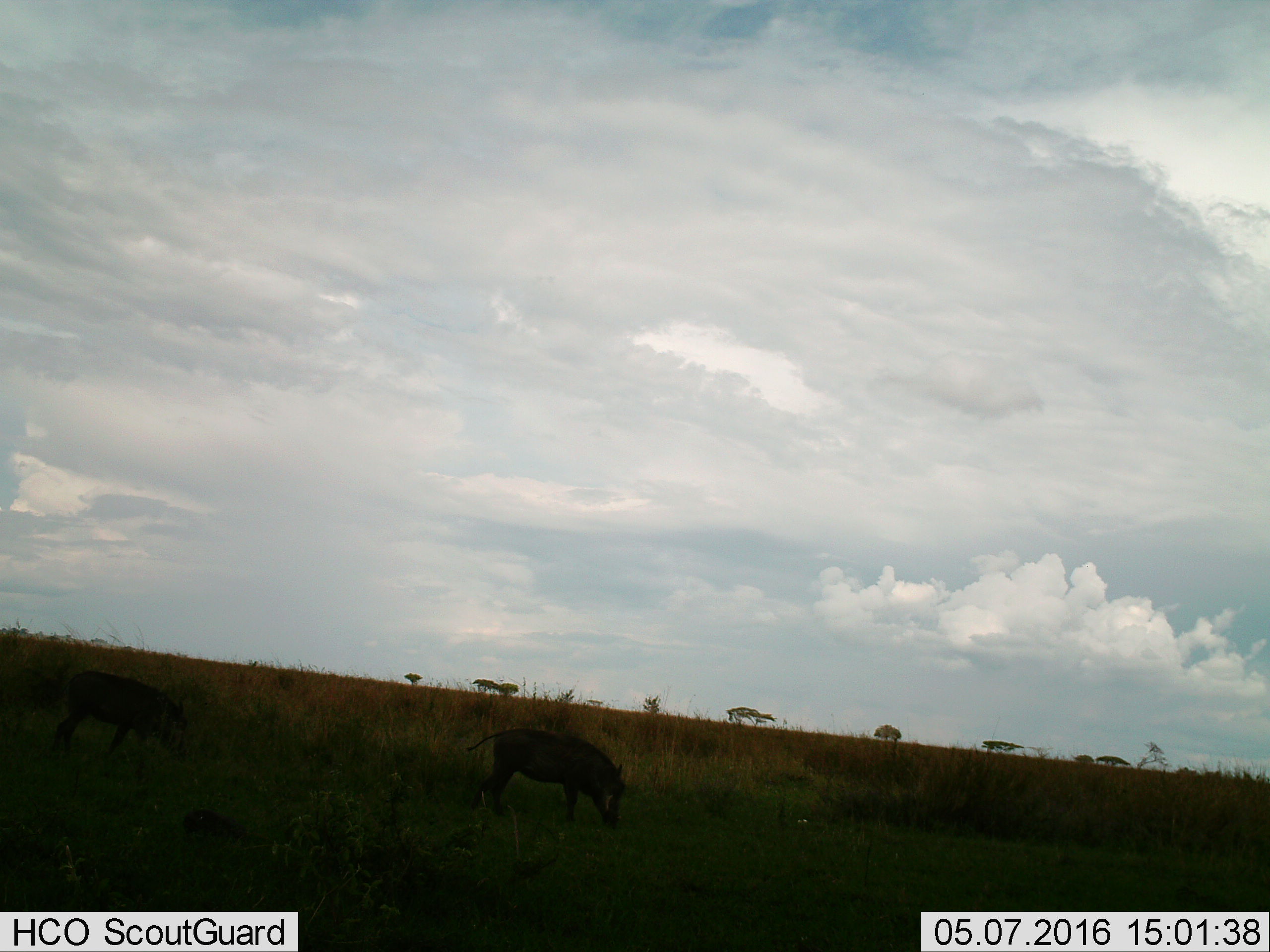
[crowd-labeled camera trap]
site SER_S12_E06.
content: unidentified animal